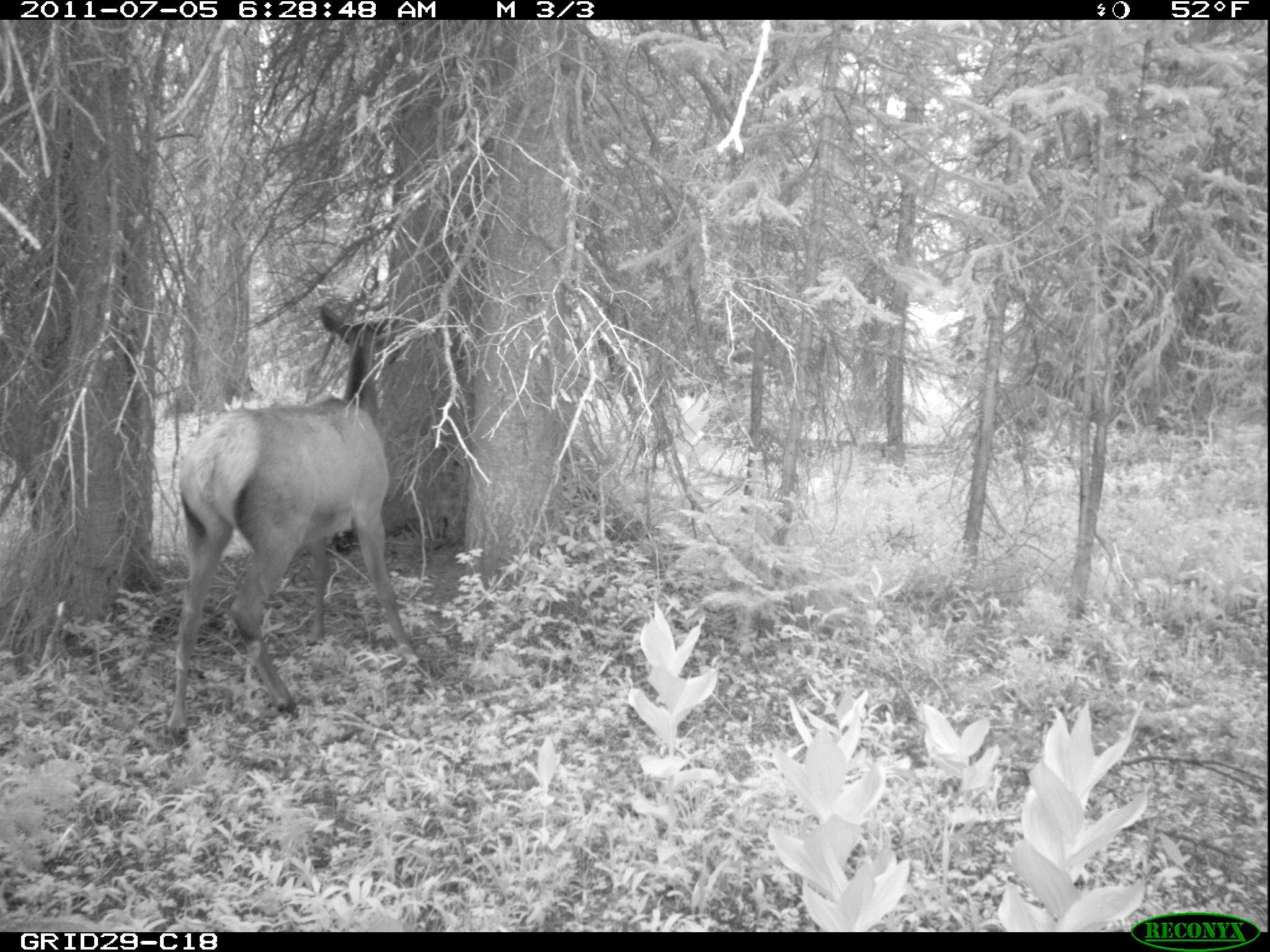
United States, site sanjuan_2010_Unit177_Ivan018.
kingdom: Animalia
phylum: Chordata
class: Mammalia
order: Artiodactyla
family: Cervidae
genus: Cervus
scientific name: Cervus elaphus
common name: red deer